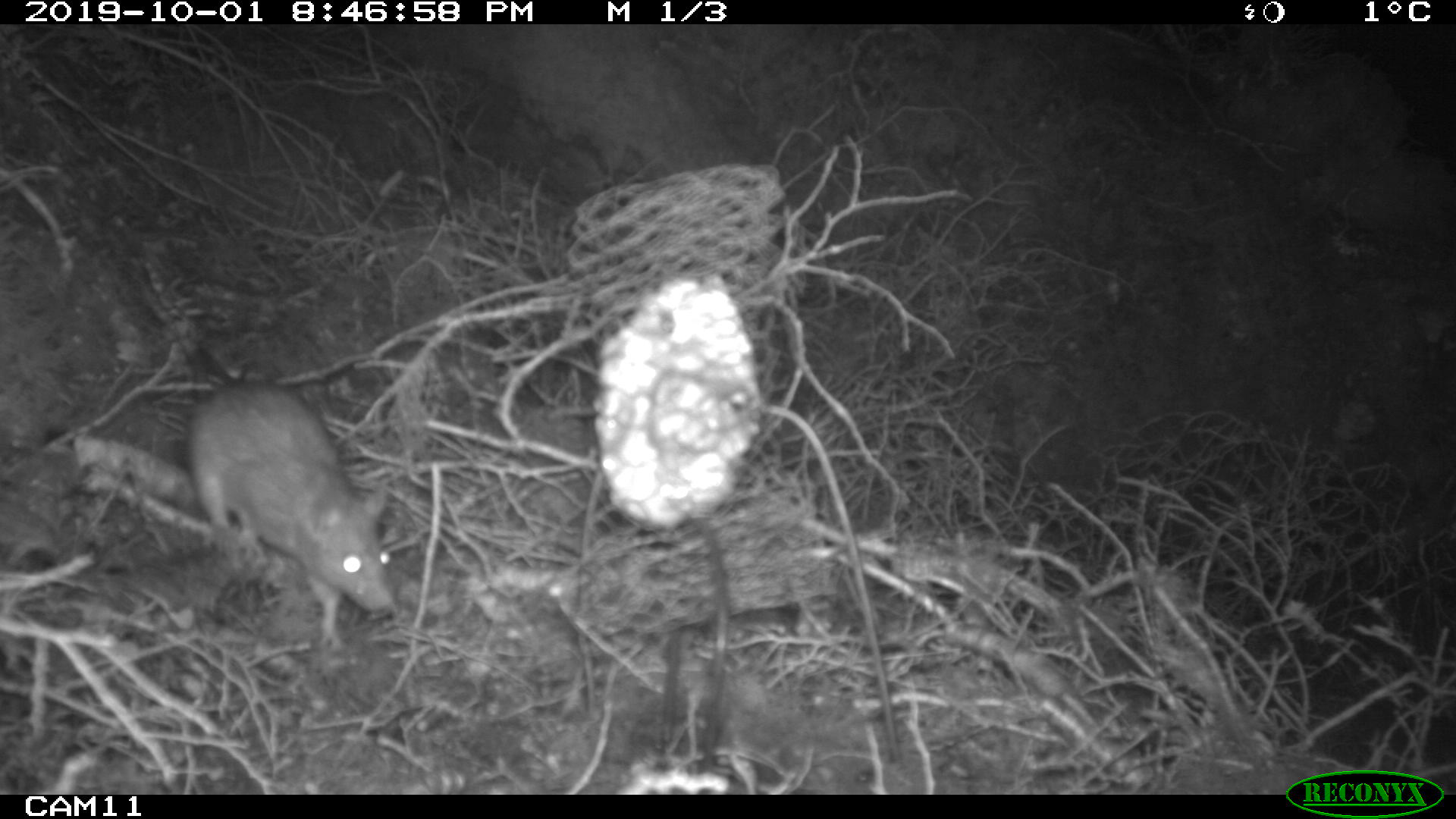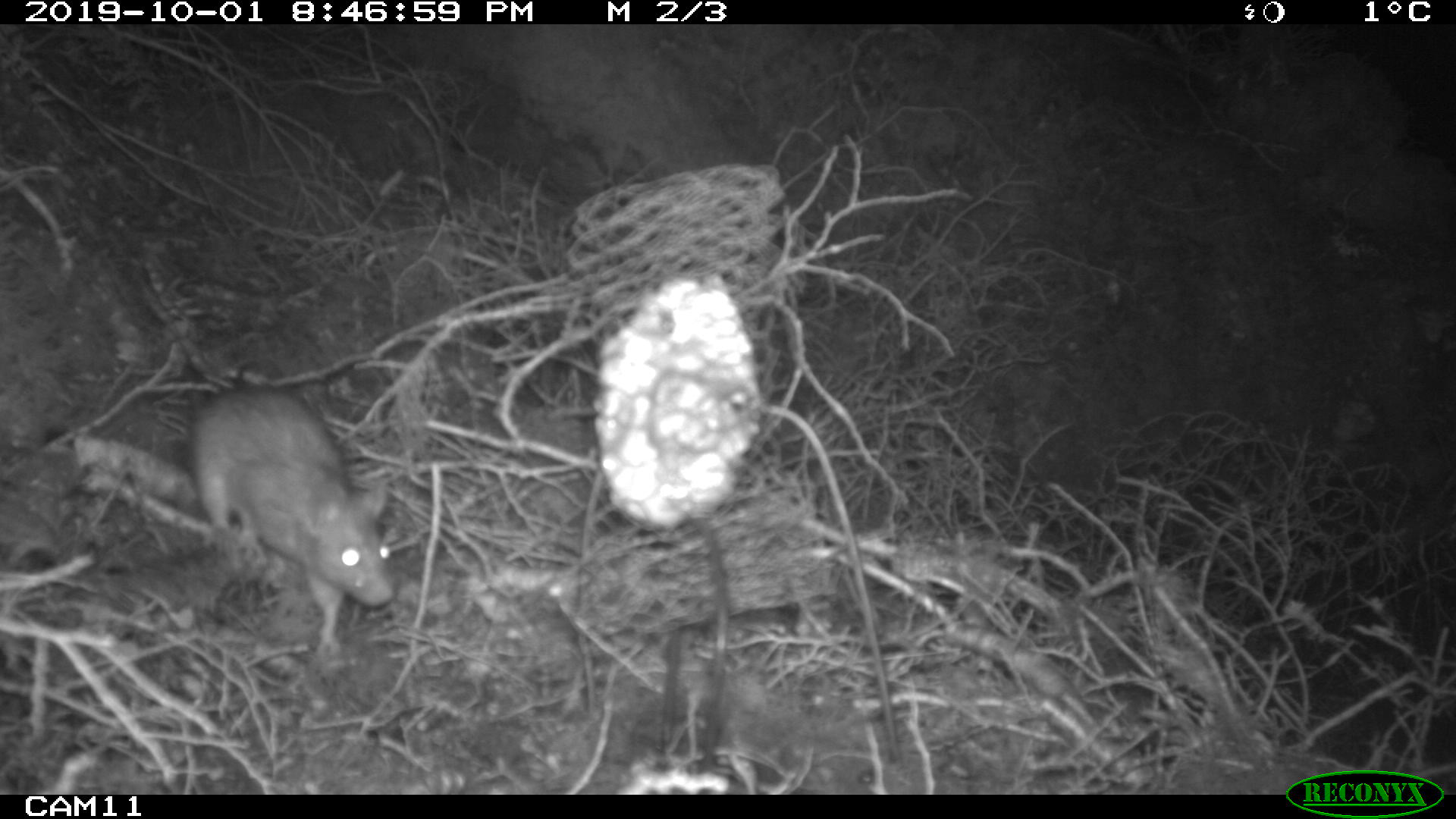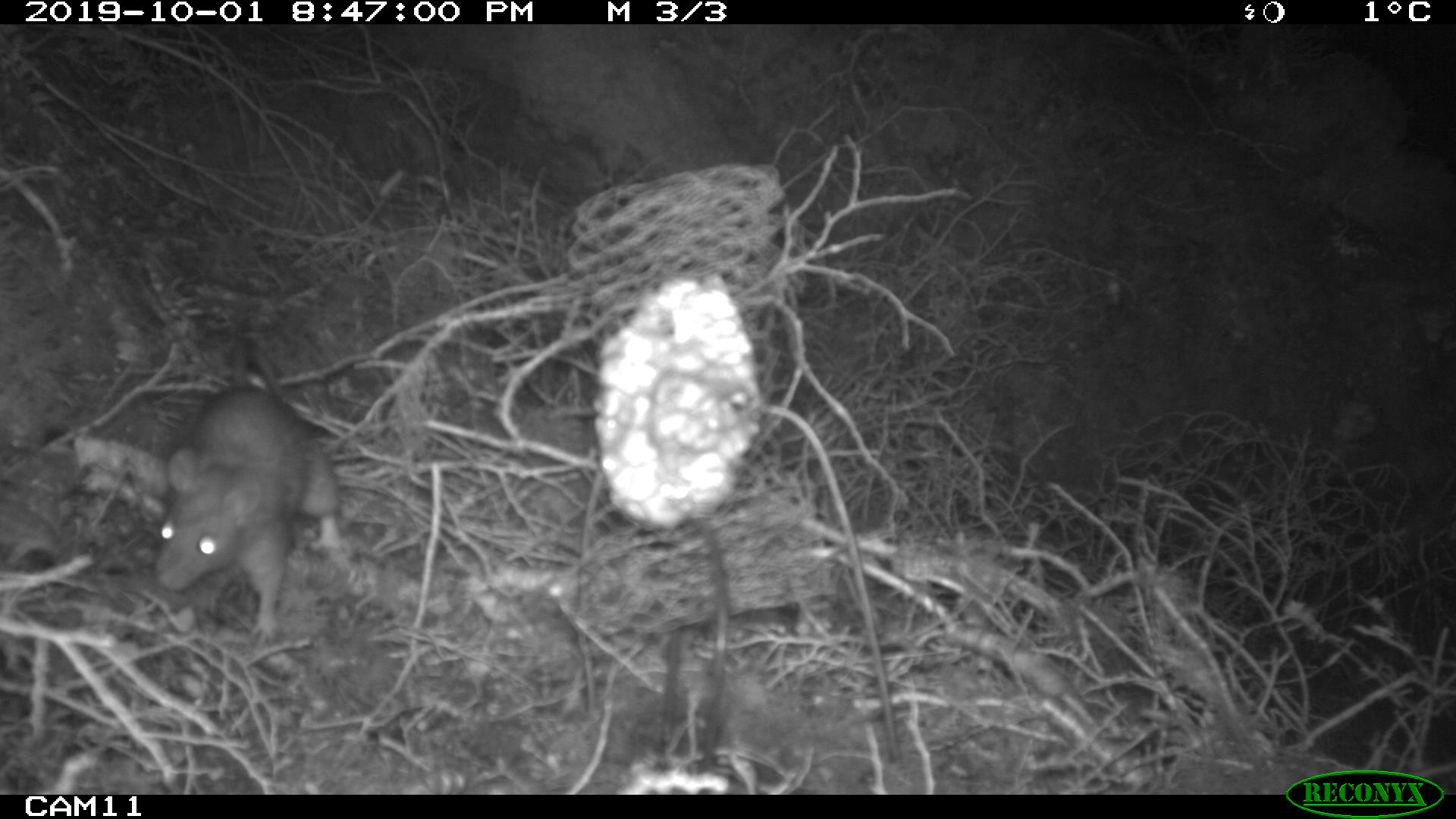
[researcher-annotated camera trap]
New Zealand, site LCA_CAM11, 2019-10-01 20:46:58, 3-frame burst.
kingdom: Animalia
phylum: Chordata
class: Mammalia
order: Rodentia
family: Muridae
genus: Rattus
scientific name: Rattus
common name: rat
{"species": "rat (Rattus)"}